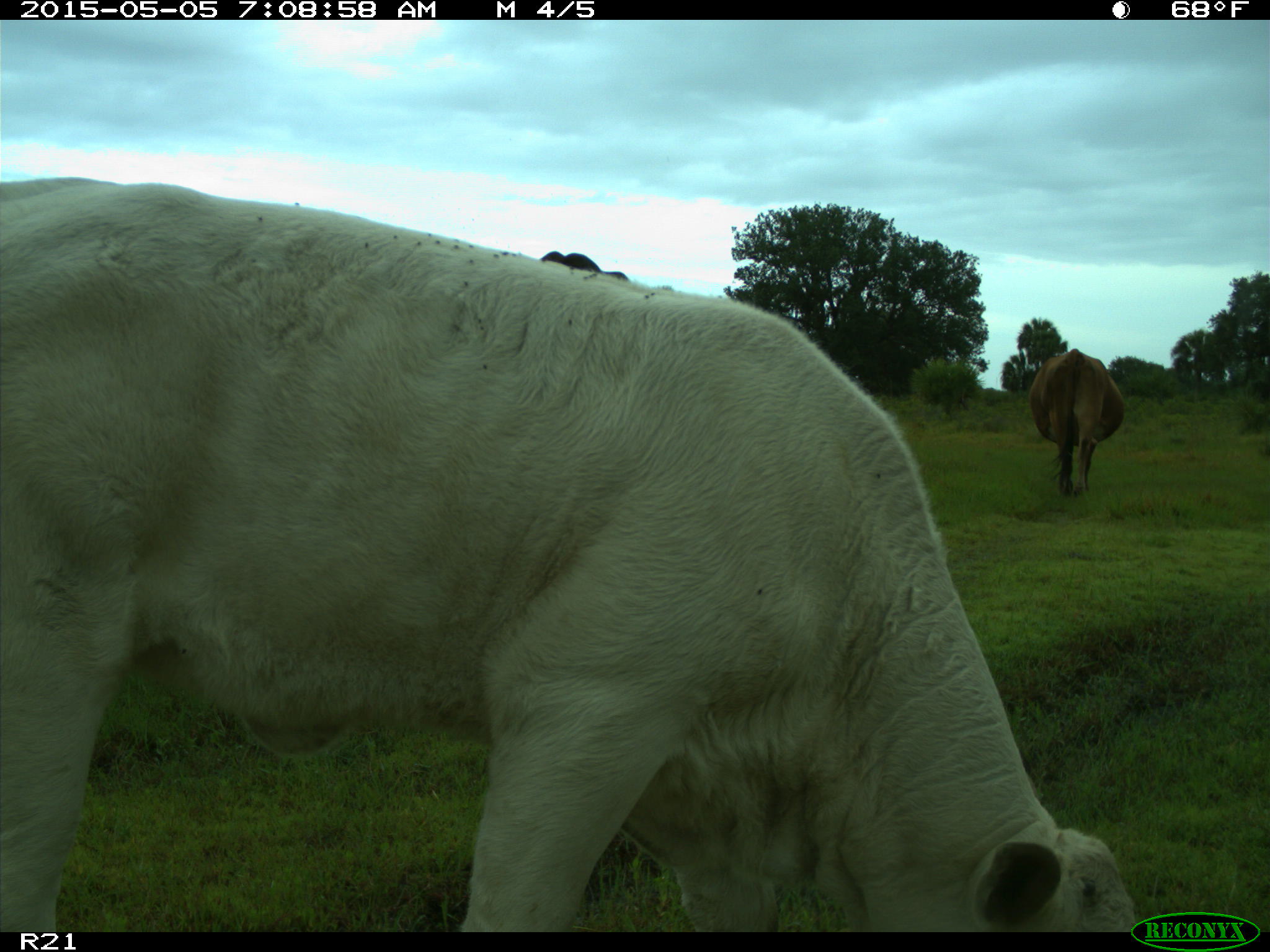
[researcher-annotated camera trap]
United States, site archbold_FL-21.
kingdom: Animalia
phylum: Chordata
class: Mammalia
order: Artiodactyla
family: Bovidae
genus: Bos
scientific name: Bos taurus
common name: domestic cow